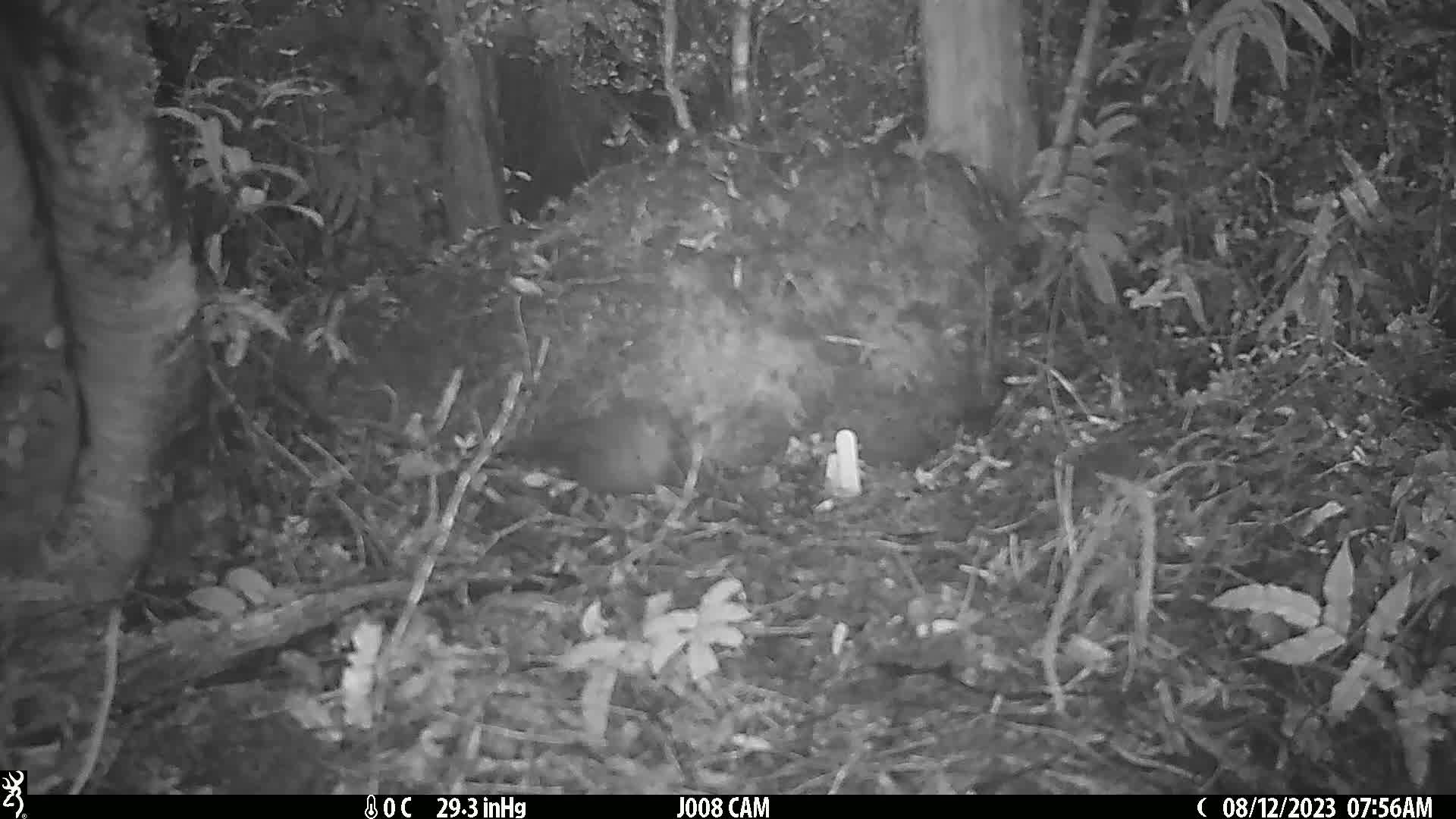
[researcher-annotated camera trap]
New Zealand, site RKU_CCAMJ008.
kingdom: Animalia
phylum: Chordata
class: Aves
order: Passeriformes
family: Turdidae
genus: Turdus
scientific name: Turdus merula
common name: eurasian blackbird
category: blackbird